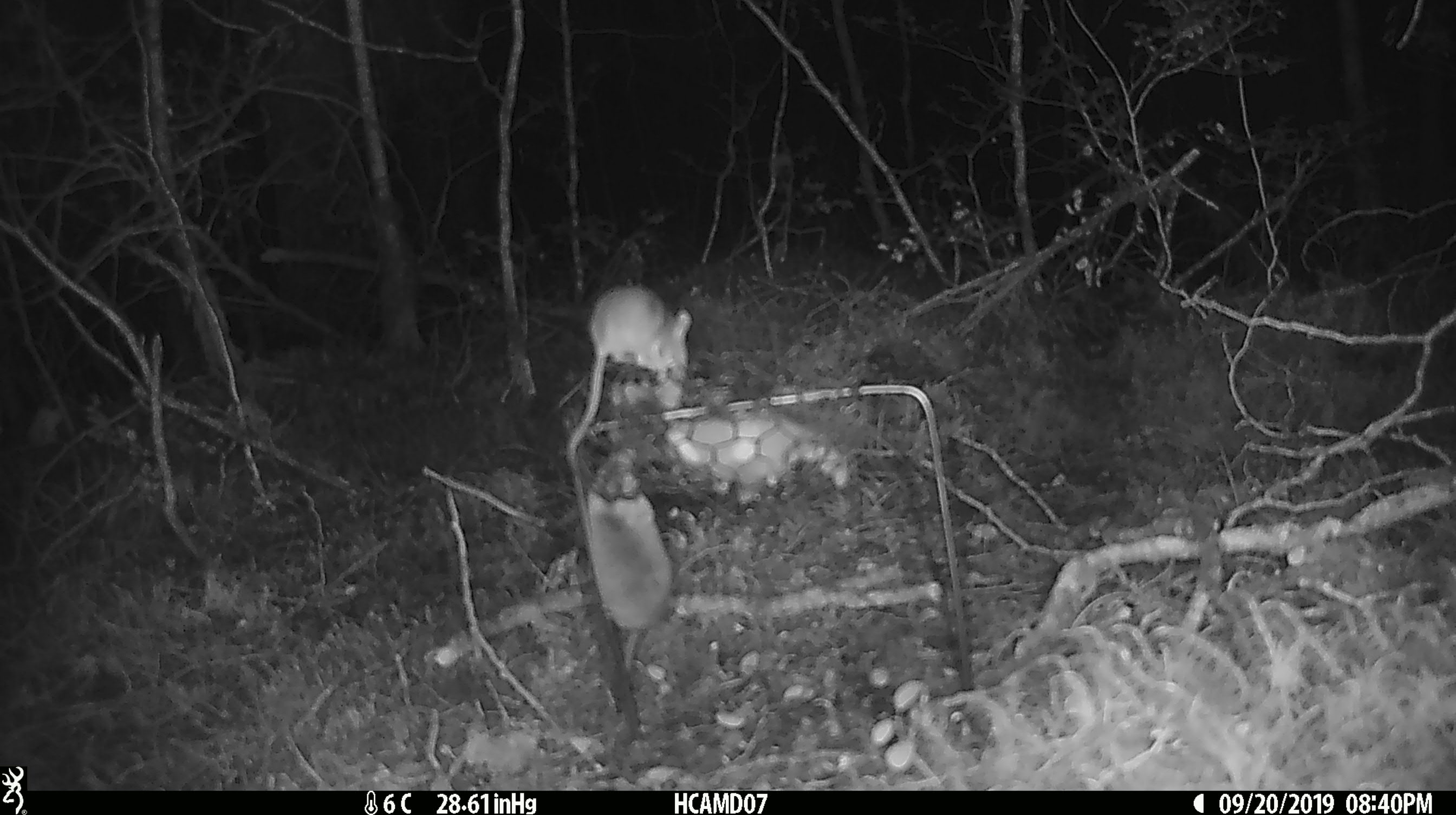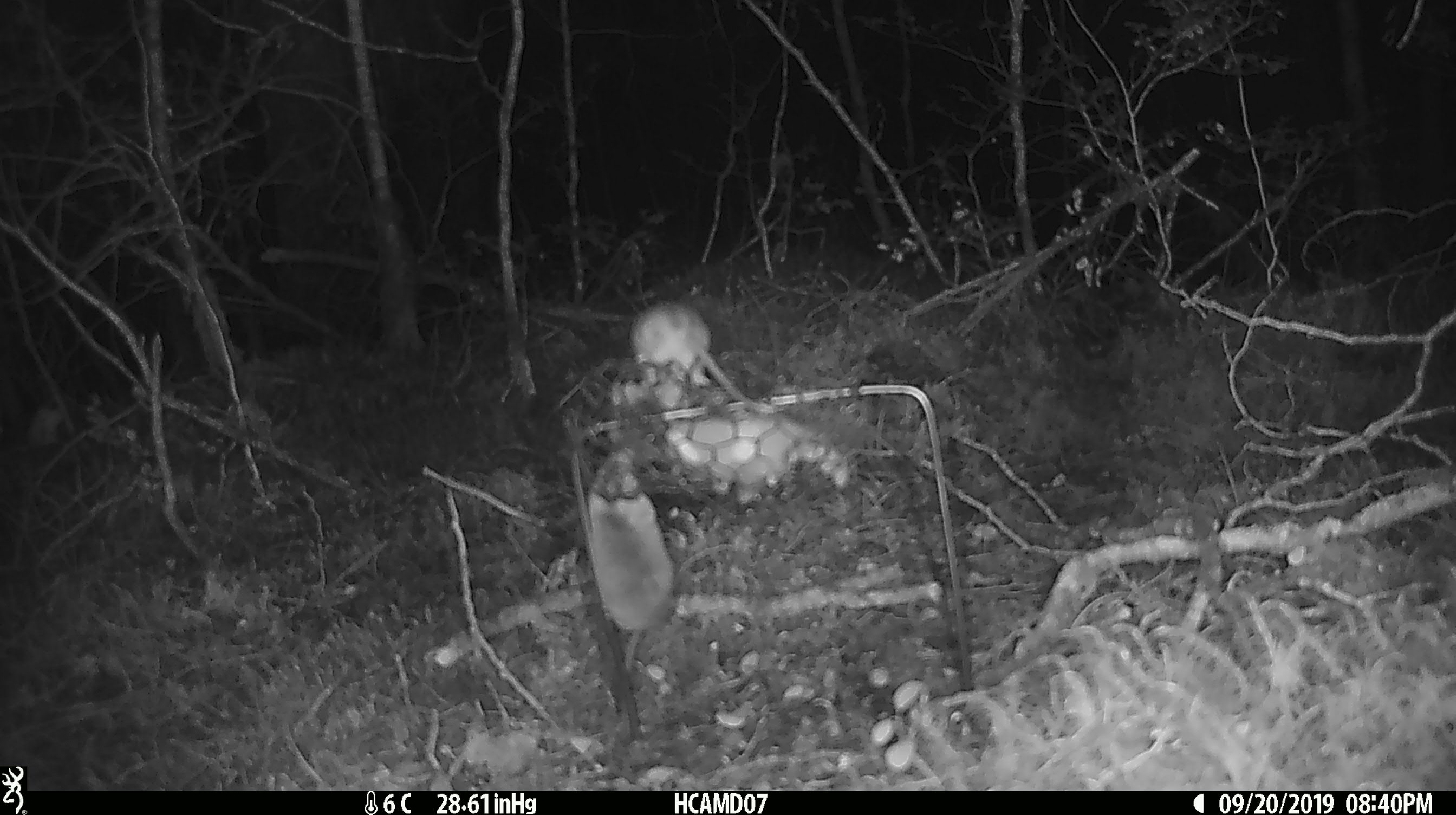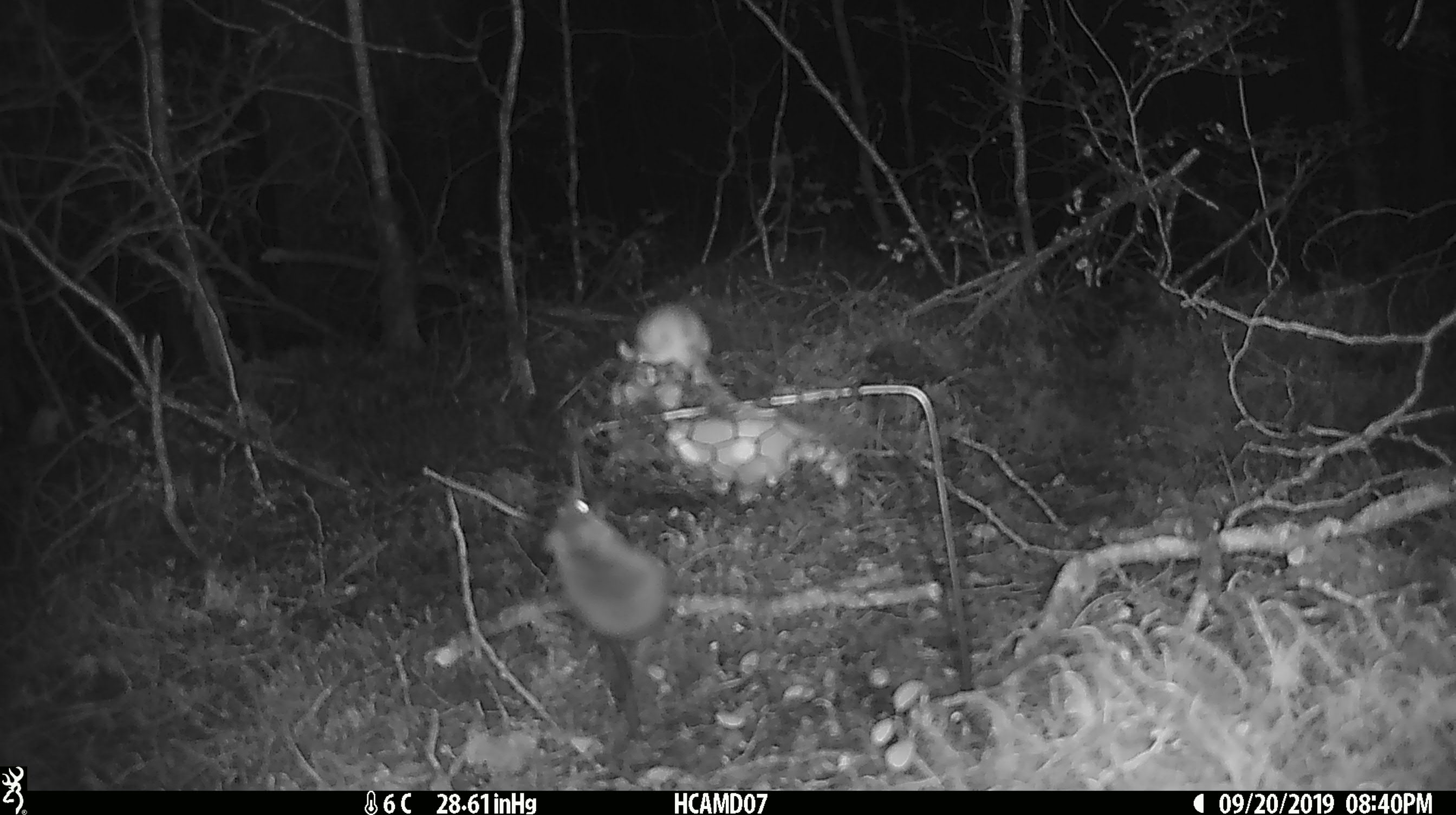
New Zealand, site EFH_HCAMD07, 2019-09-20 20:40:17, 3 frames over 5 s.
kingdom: Animalia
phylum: Chordata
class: Mammalia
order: Rodentia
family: Muridae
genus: Mus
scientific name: Mus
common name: mouse